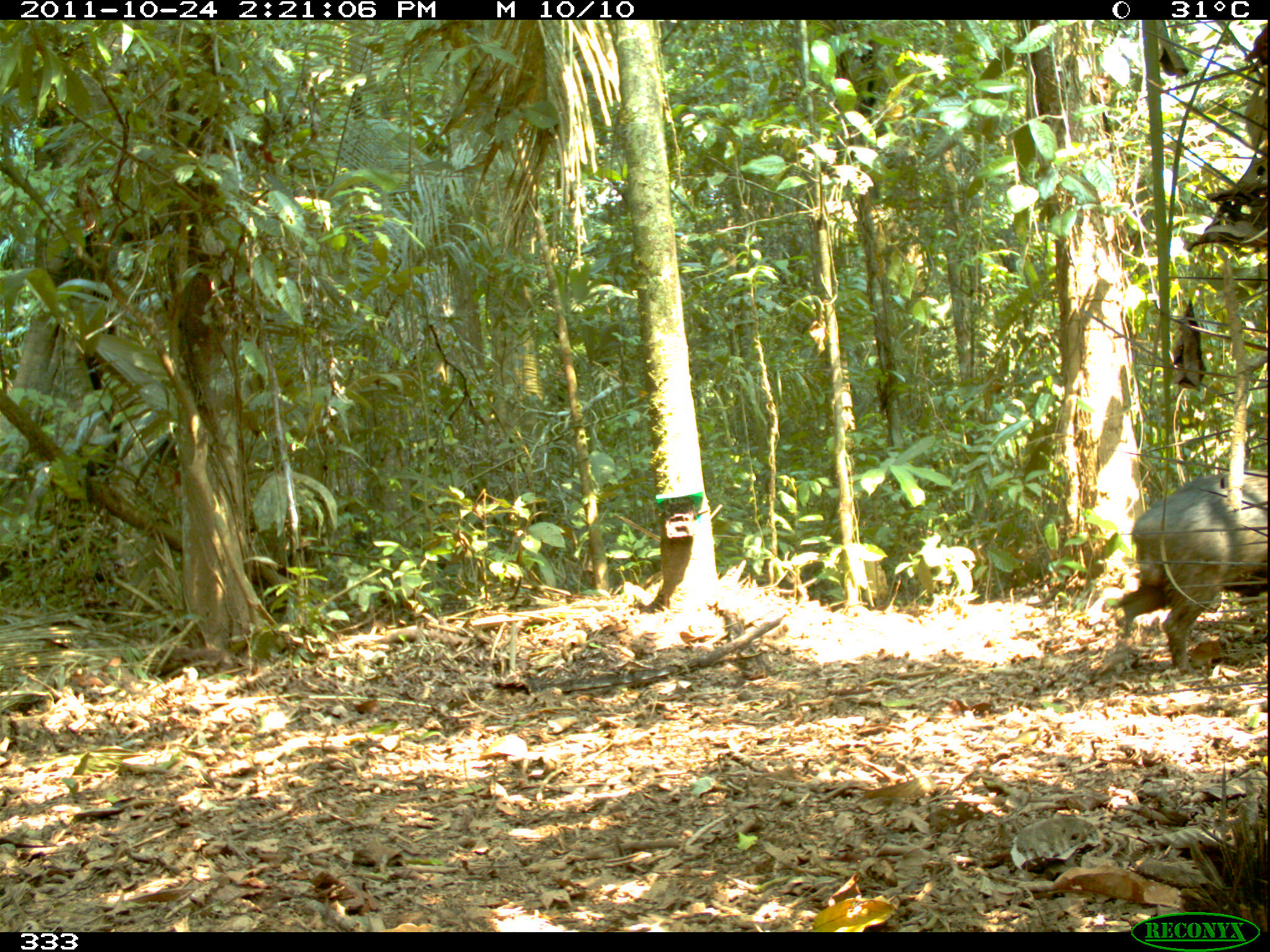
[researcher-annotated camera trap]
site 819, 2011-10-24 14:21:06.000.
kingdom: Animalia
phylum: Chordata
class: Mammalia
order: Artiodactyla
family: Tayassuidae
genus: Tayassu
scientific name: Tayassu pecari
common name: white-lipped peccary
Tayassu pecari (white-lipped peccary).